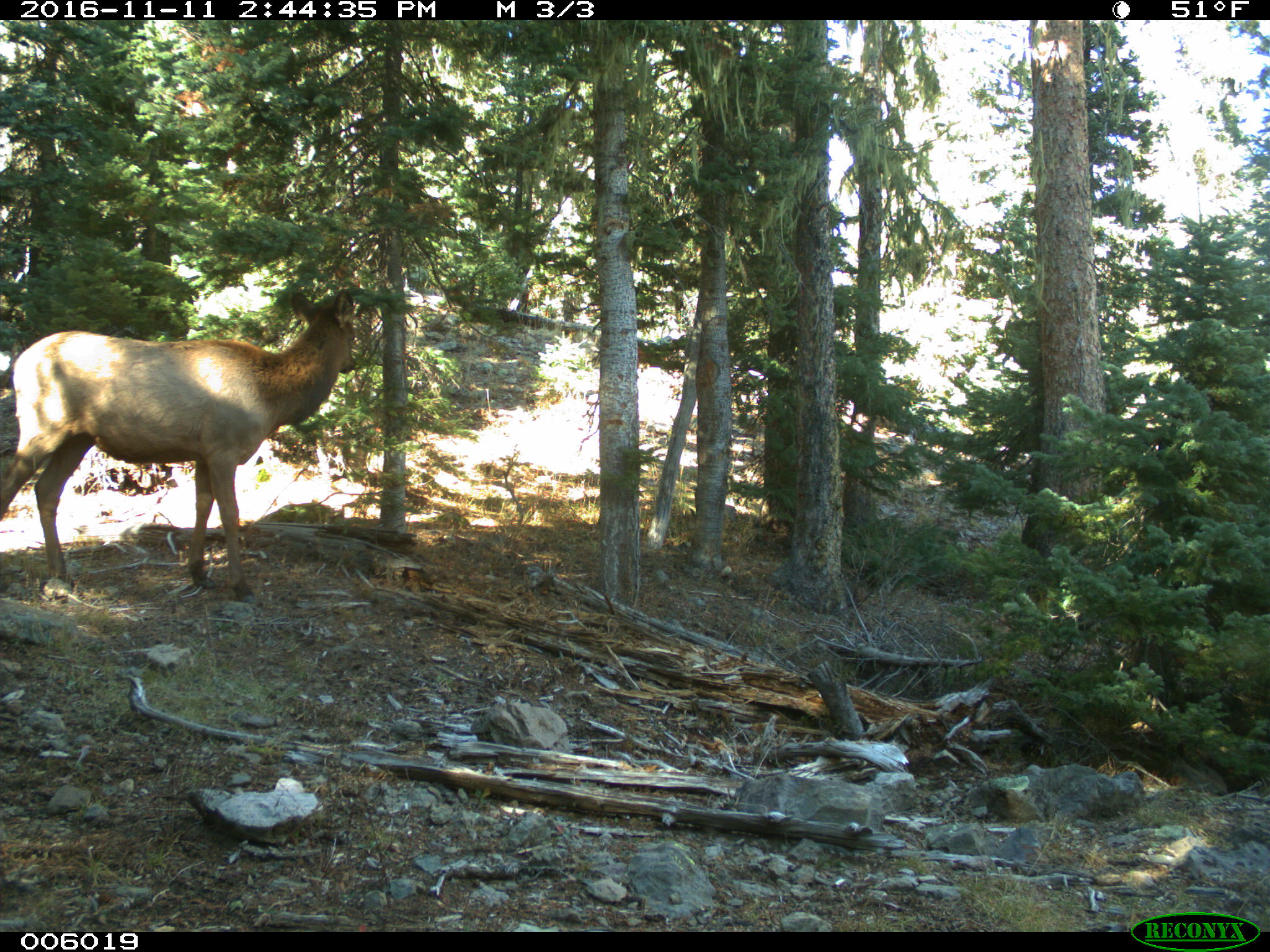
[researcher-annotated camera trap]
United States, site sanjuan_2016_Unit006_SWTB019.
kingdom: Animalia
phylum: Chordata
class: Mammalia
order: Artiodactyla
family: Cervidae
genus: Cervus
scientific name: Cervus elaphus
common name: red deer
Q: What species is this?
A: Cervus elaphus (red deer).